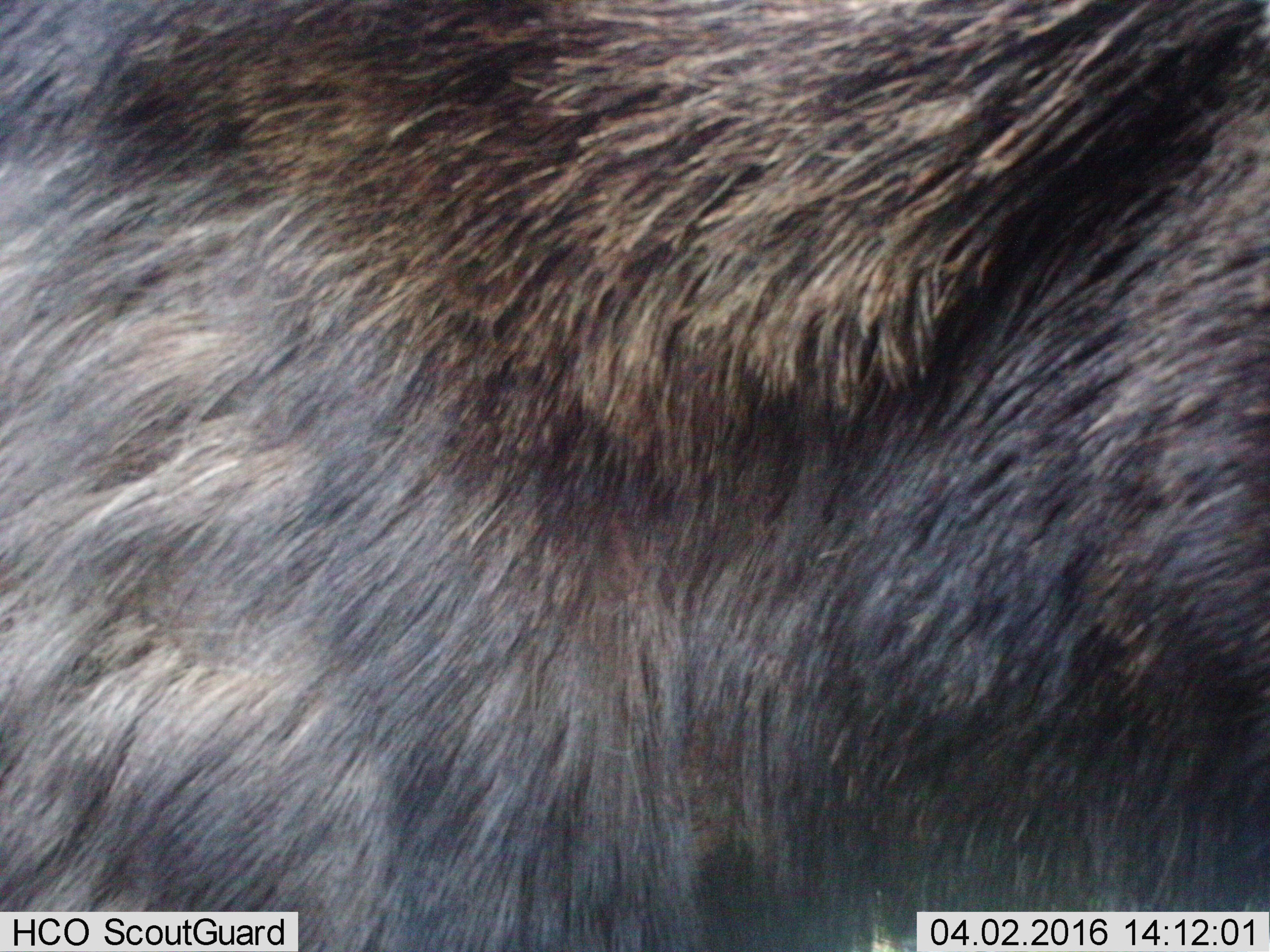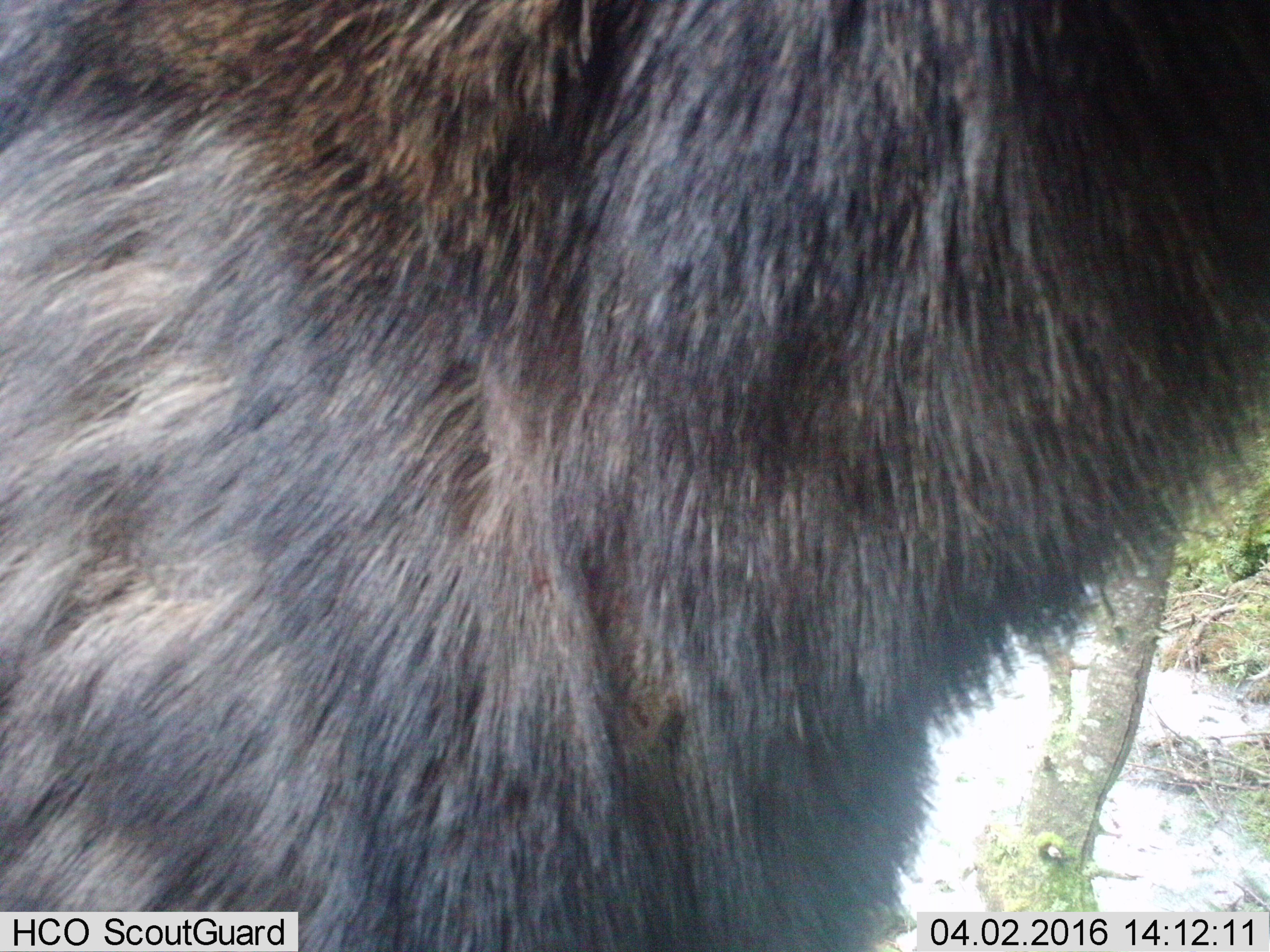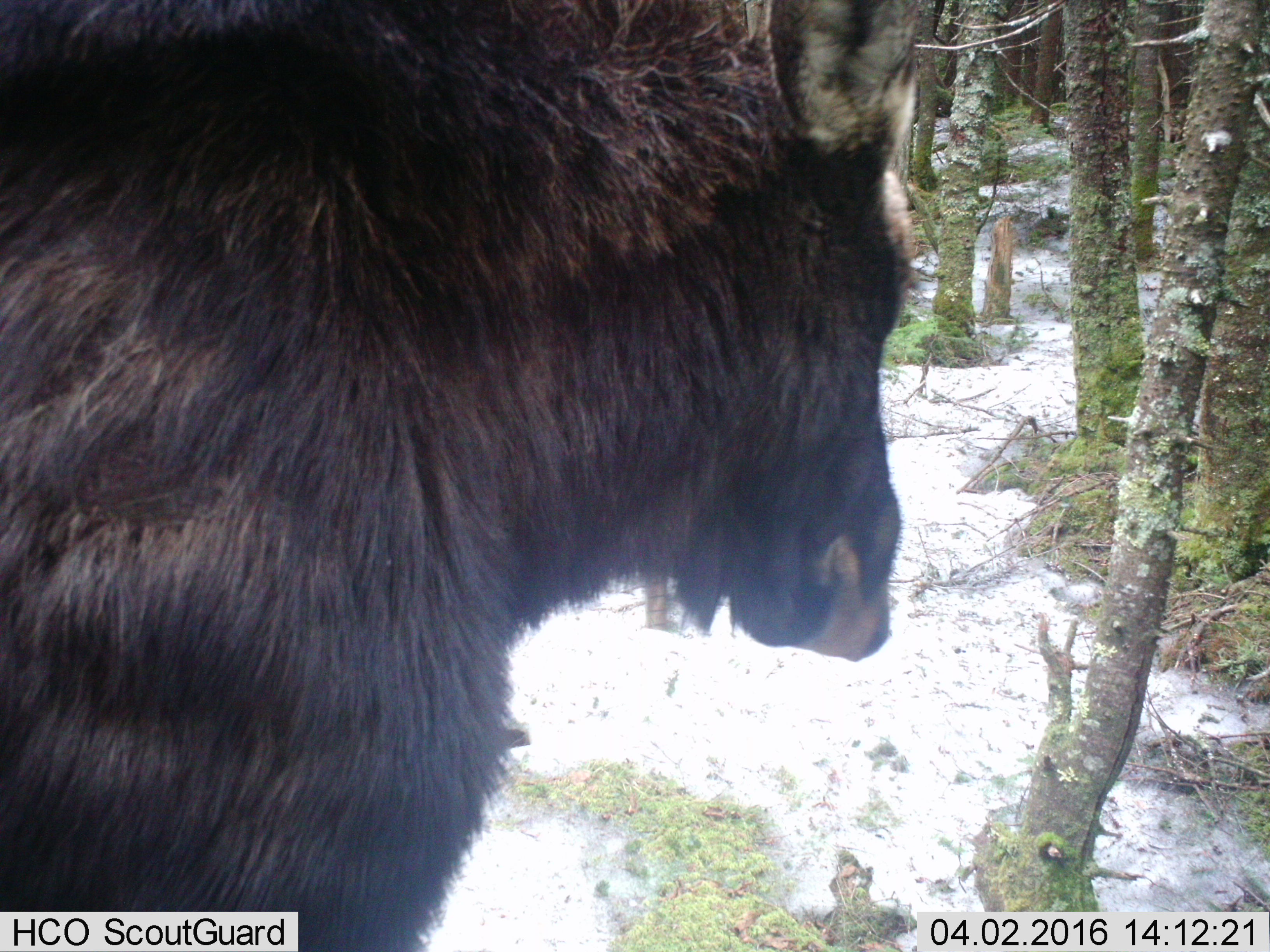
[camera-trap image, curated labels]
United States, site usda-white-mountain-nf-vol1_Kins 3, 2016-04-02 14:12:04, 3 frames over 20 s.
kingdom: Animalia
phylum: Chordata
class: Mammalia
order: Artiodactyla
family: Cervidae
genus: Alces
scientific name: Alces alces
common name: moose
Moose (Alces alces).